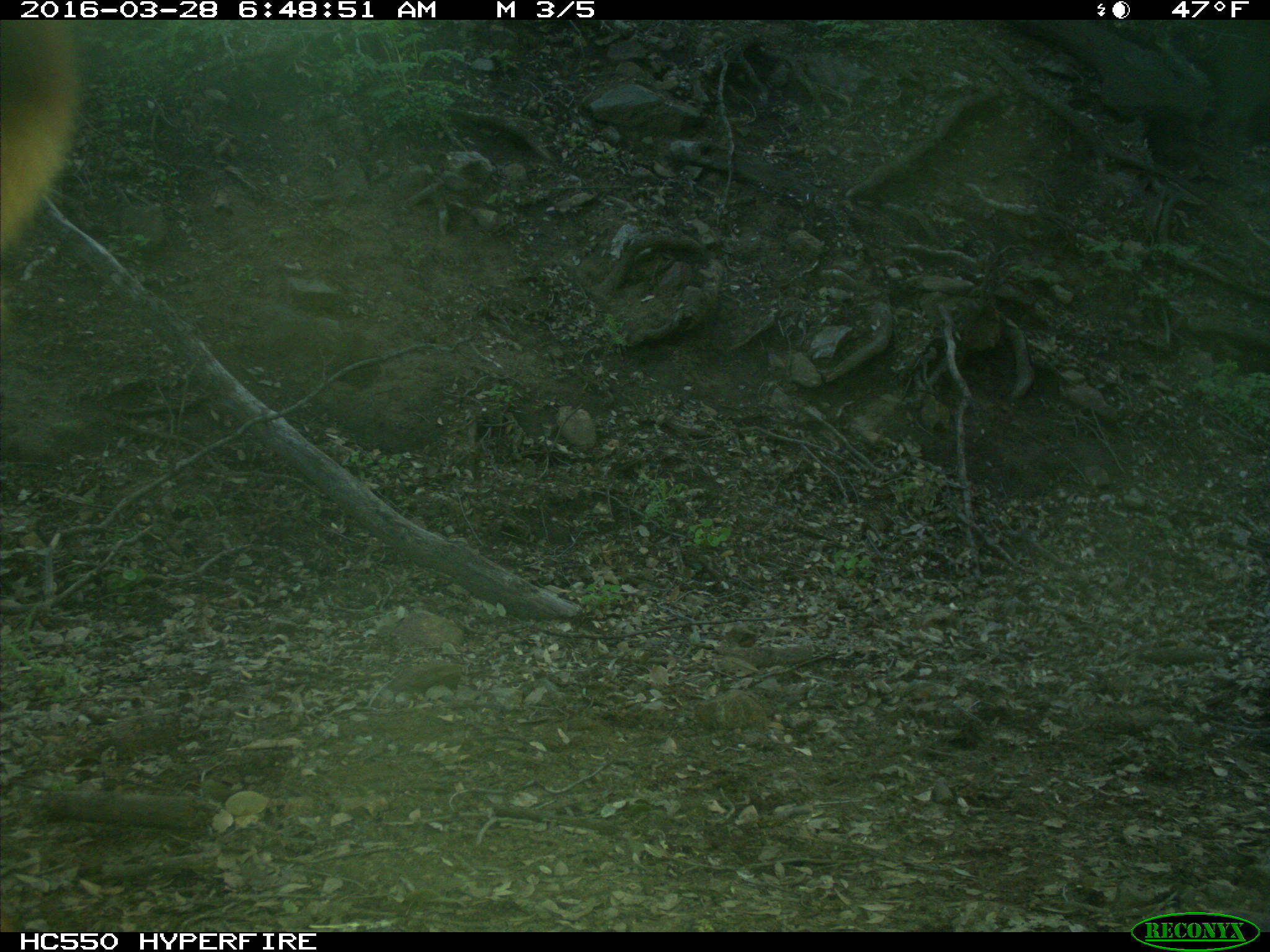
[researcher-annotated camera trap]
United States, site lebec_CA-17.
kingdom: Animalia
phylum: Chordata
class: Mammalia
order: Artiodactyla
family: Bovidae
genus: Bos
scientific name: Bos taurus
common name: domestic cow